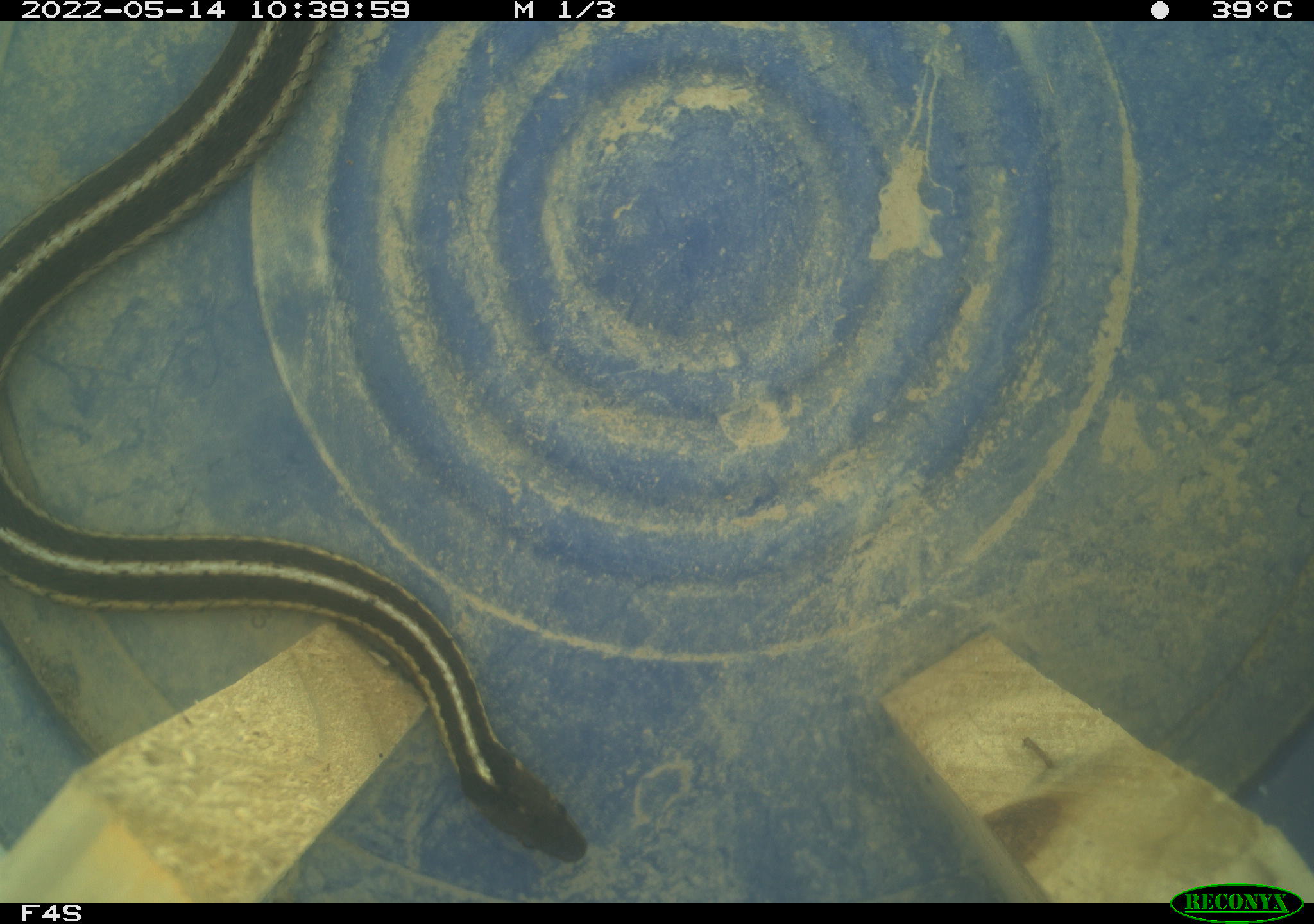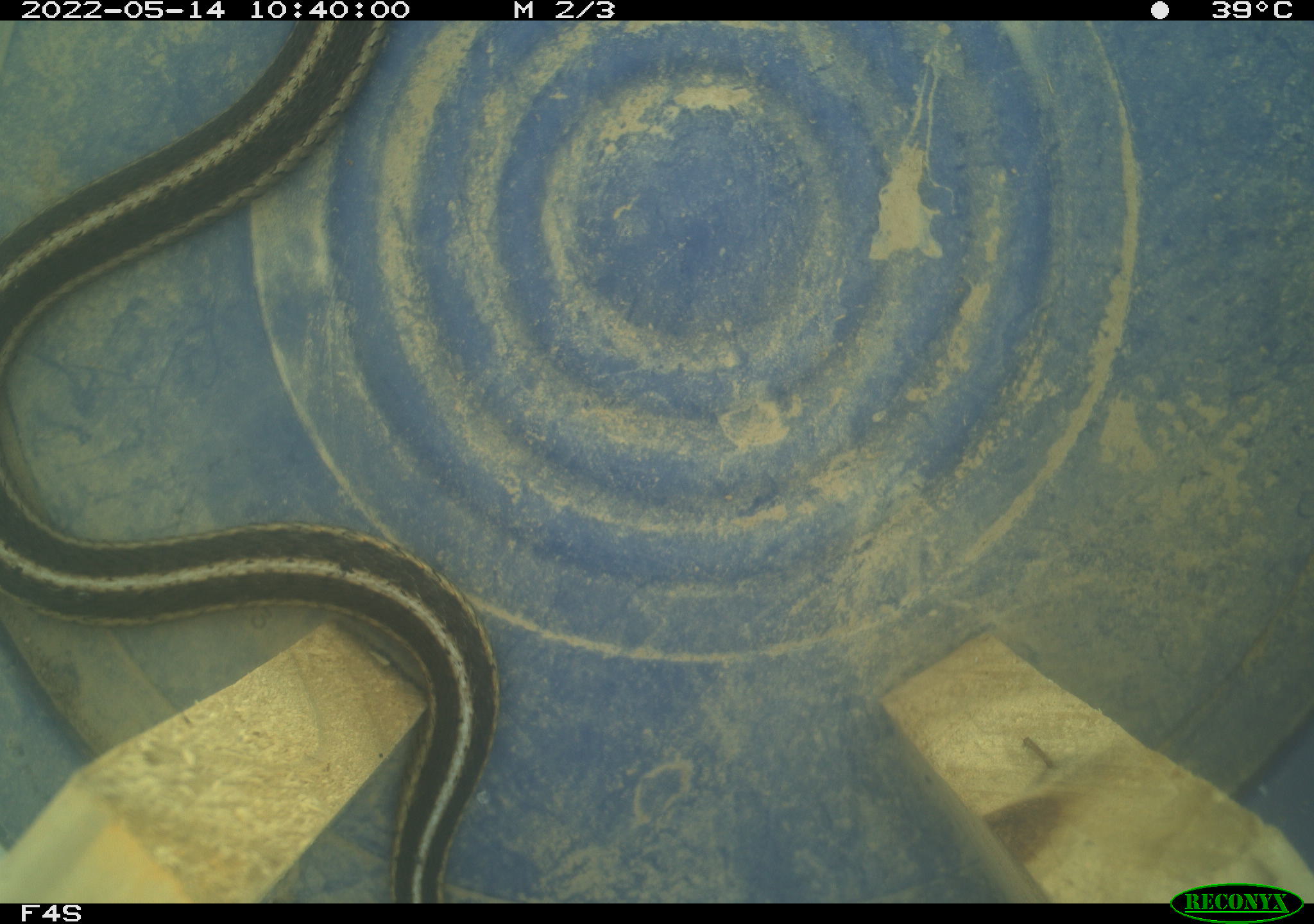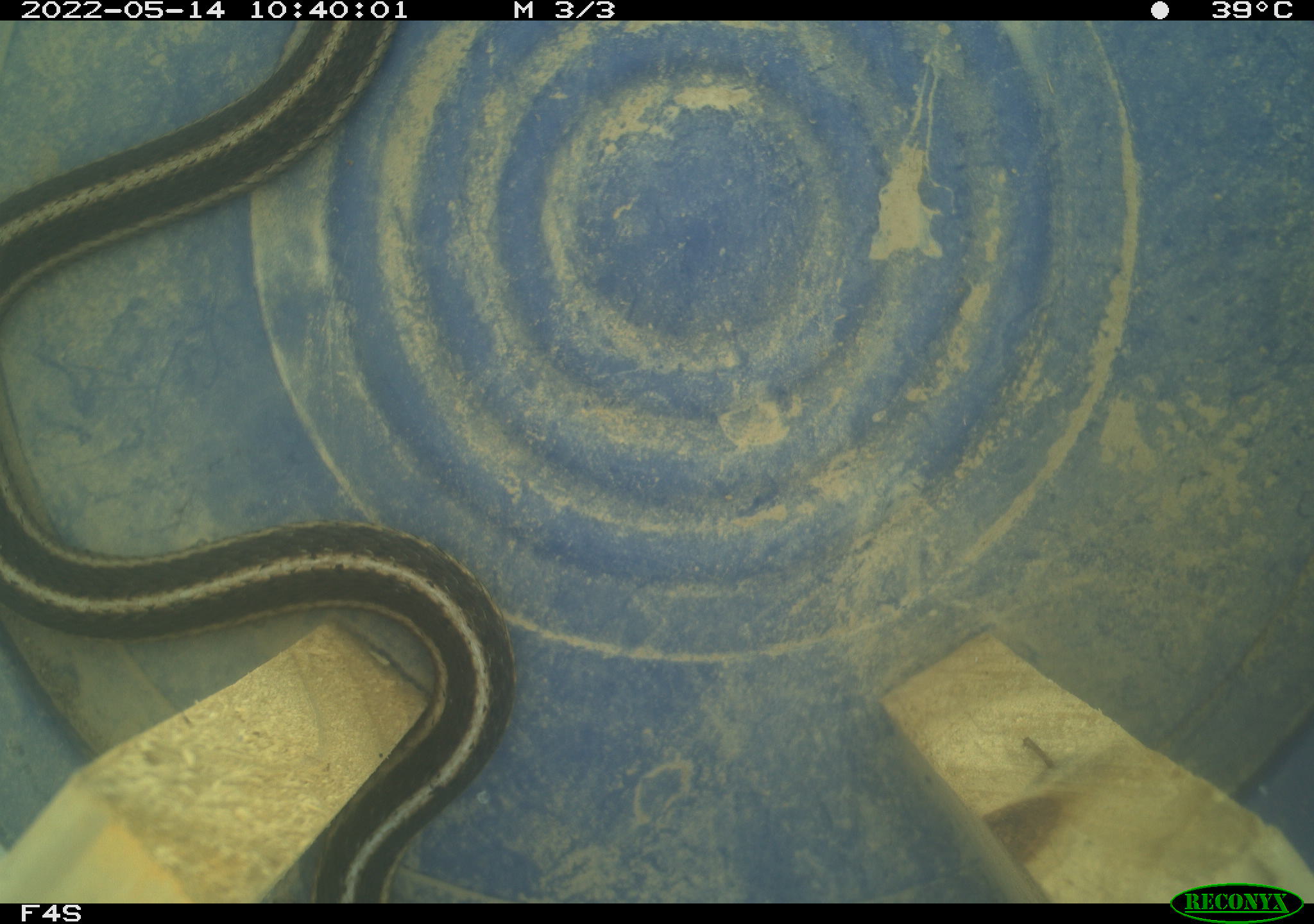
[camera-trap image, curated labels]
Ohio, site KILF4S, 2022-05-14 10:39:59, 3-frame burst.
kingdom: Animalia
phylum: Chordata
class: Reptilia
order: Squamata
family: Colubridae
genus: Thamnophis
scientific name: Thamnophis sirtalis sirtalis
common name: eastern gartersnake